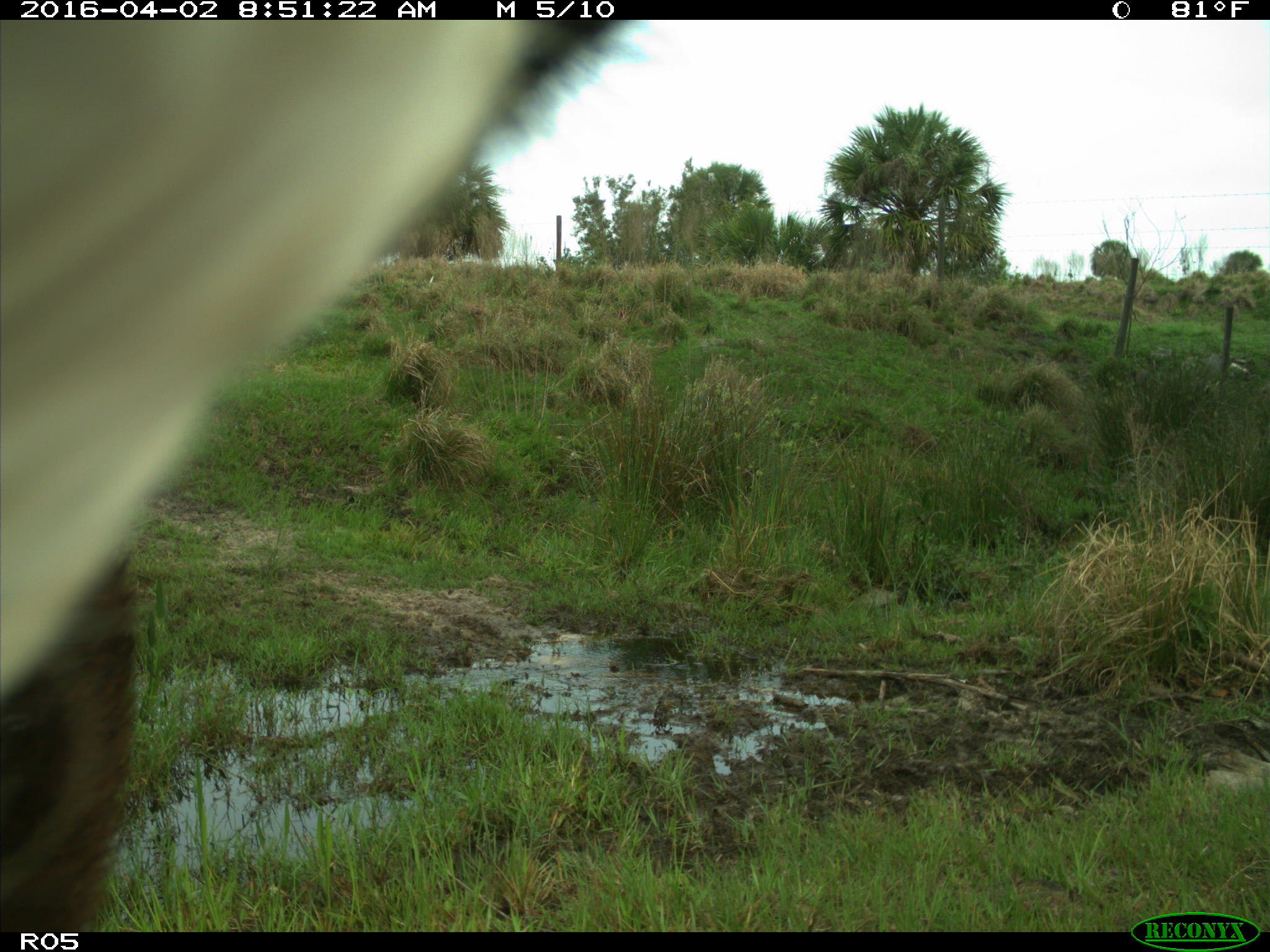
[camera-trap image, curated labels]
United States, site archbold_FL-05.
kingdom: Animalia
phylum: Chordata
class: Mammalia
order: Artiodactyla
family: Bovidae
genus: Bos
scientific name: Bos taurus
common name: domestic cow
Bos taurus (domestic cow).